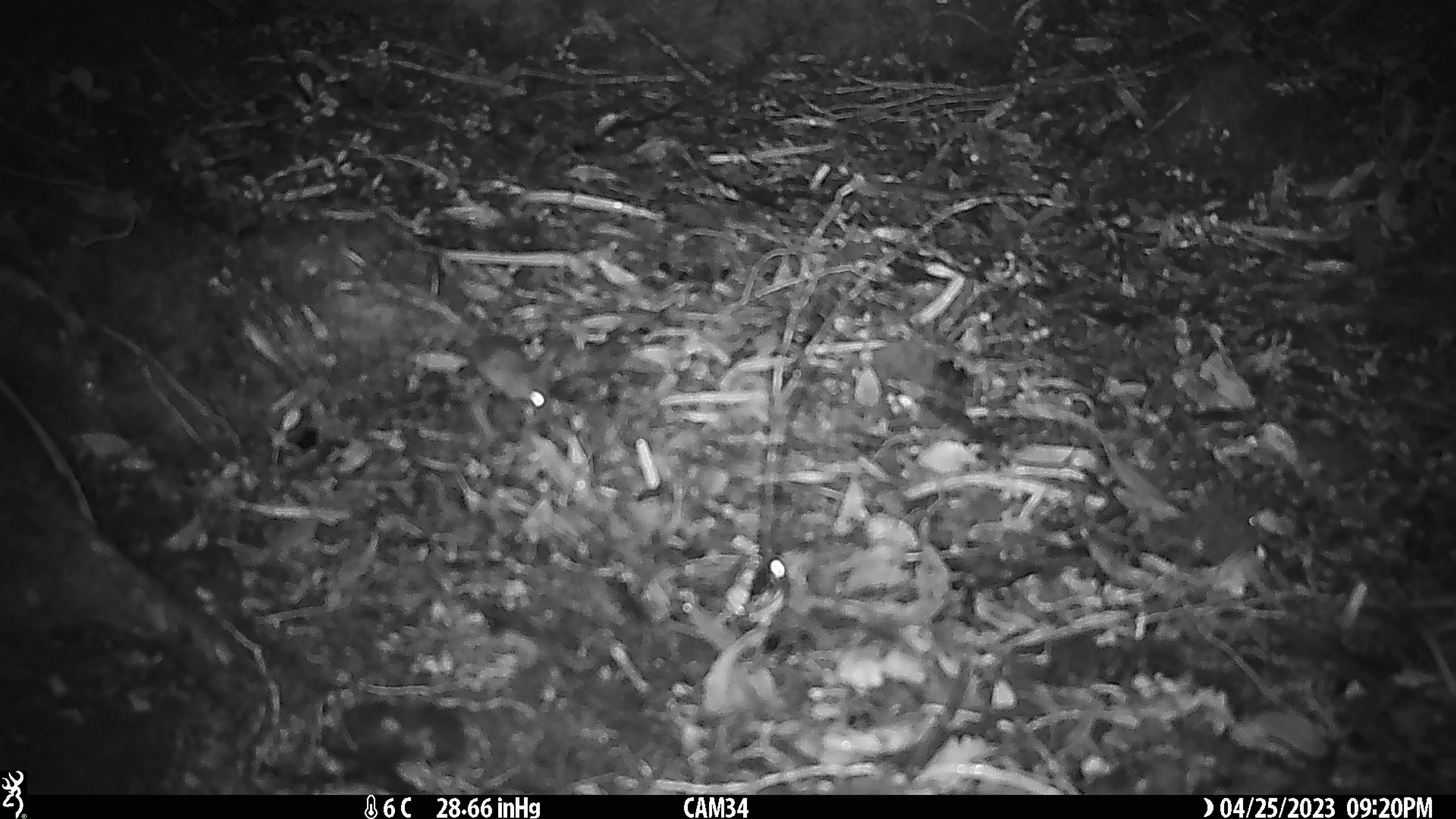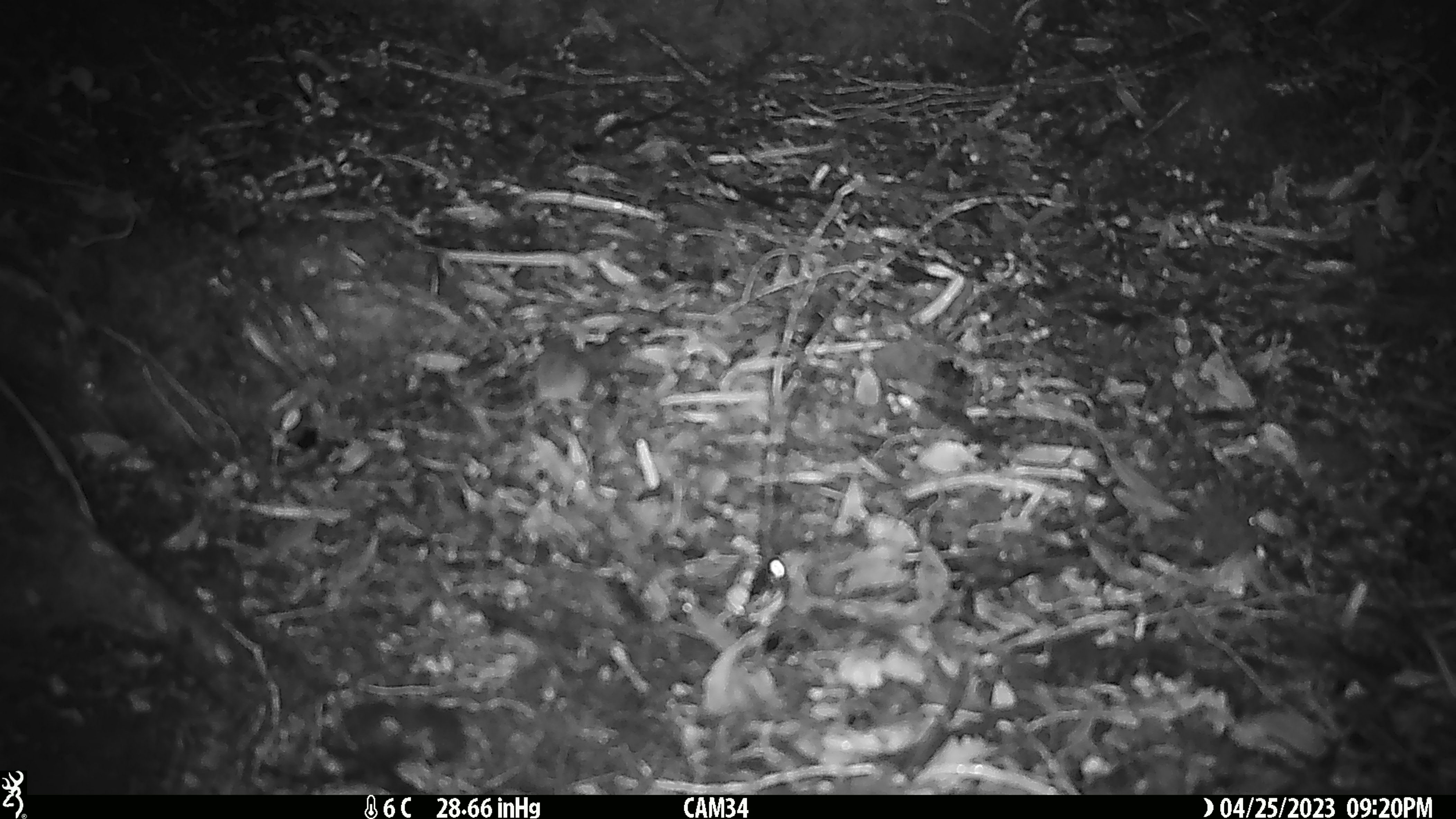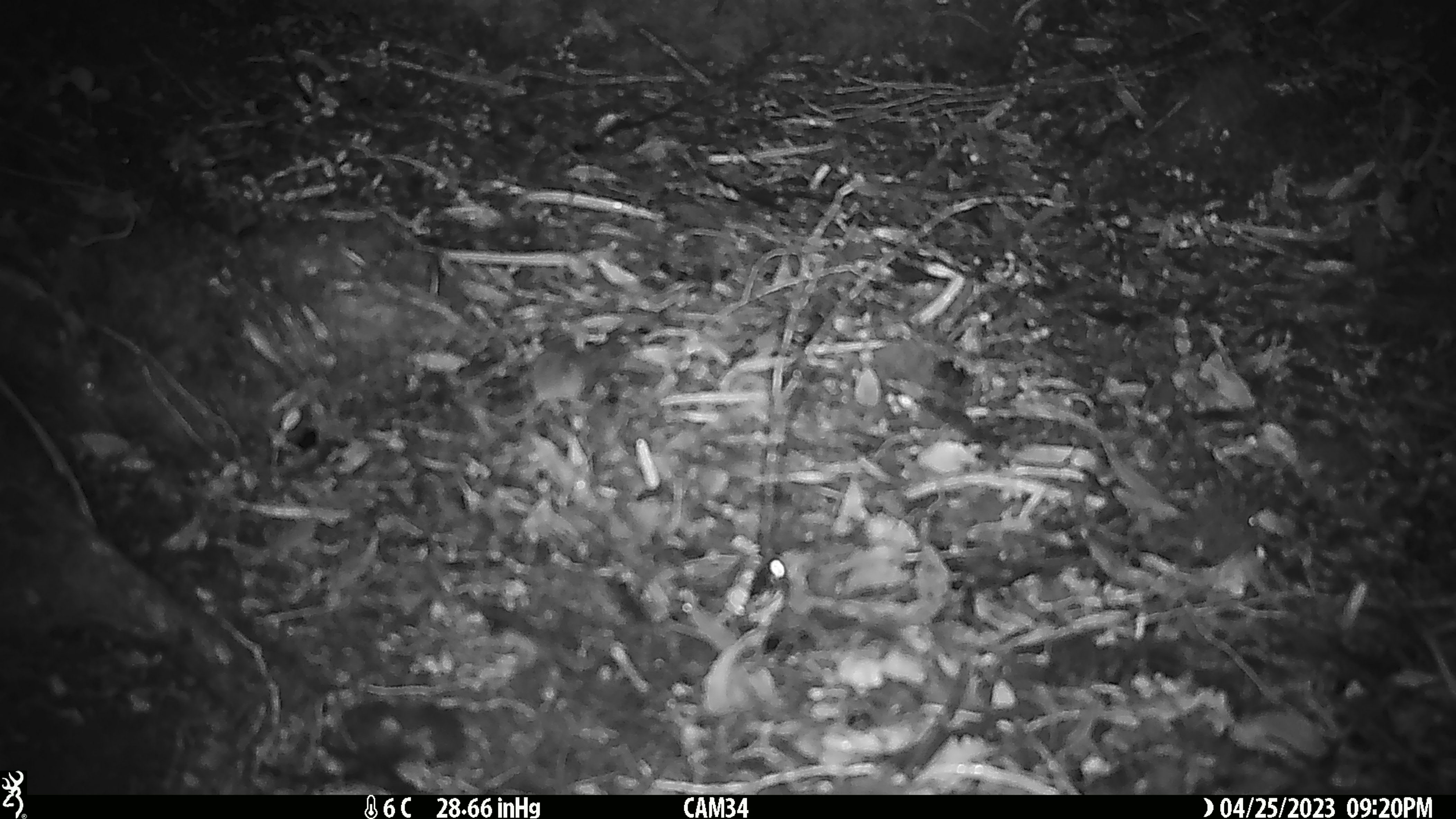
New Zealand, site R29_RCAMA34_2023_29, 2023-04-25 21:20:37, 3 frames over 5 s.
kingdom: Animalia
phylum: Chordata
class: Mammalia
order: Rodentia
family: Muridae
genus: Mus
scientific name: Mus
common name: mouse